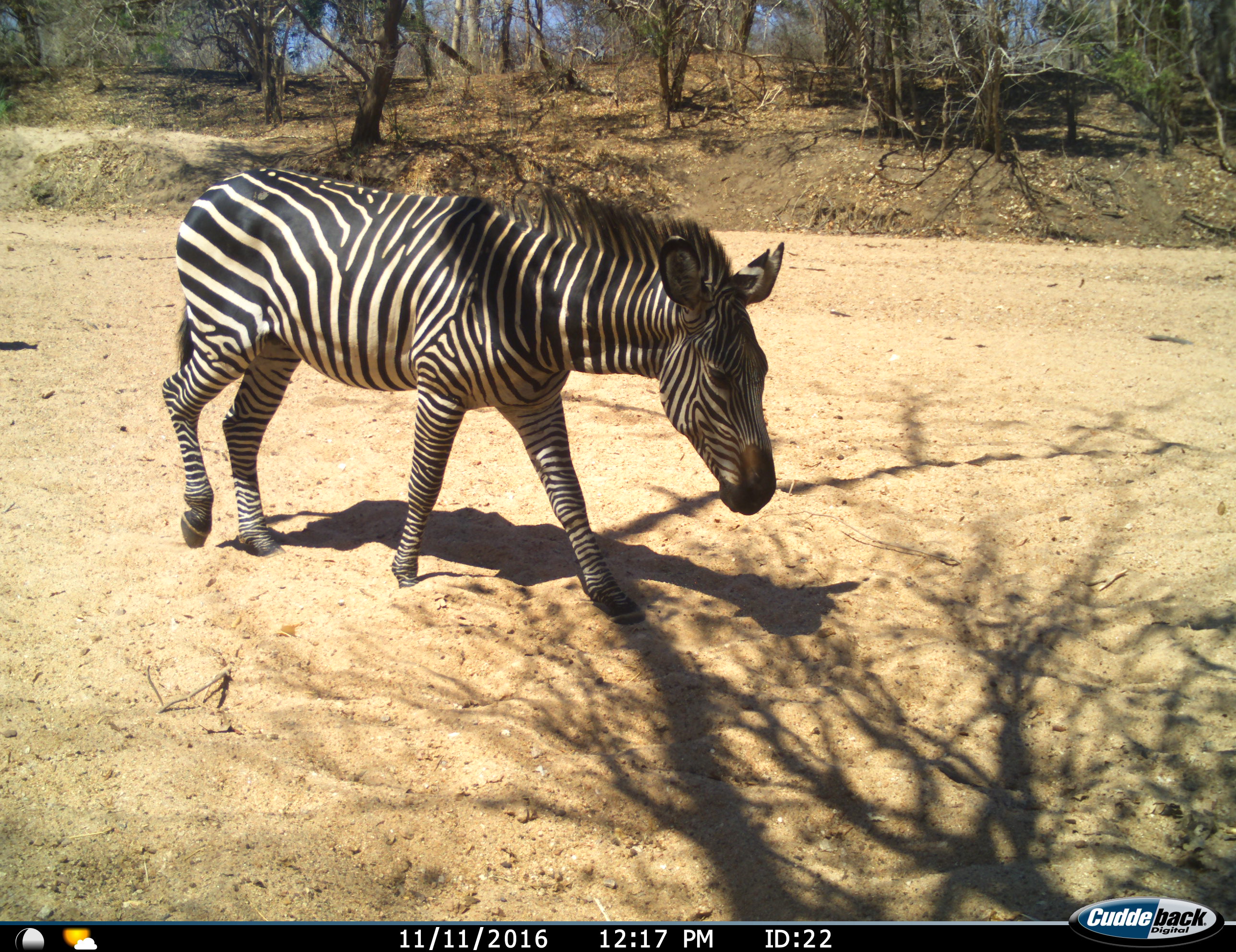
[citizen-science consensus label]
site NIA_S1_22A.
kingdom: Animalia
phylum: Chordata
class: Mammalia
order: Perissodactyla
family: Equidae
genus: Equus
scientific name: Equus quagga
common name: plains zebra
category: zebraplains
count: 1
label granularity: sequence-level